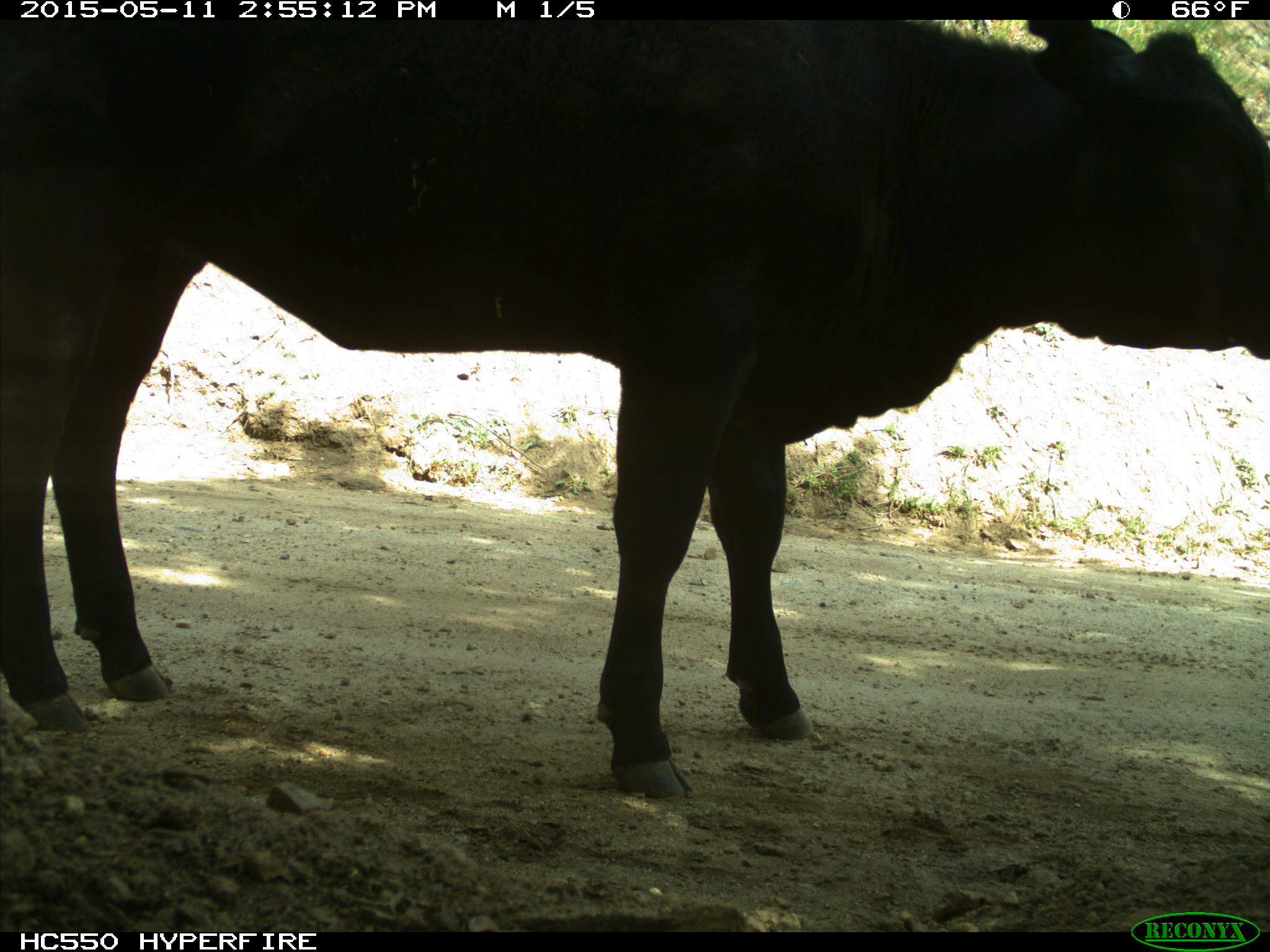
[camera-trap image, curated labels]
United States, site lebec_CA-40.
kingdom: Animalia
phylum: Chordata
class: Mammalia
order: Artiodactyla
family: Bovidae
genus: Bos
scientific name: Bos taurus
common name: domestic cow